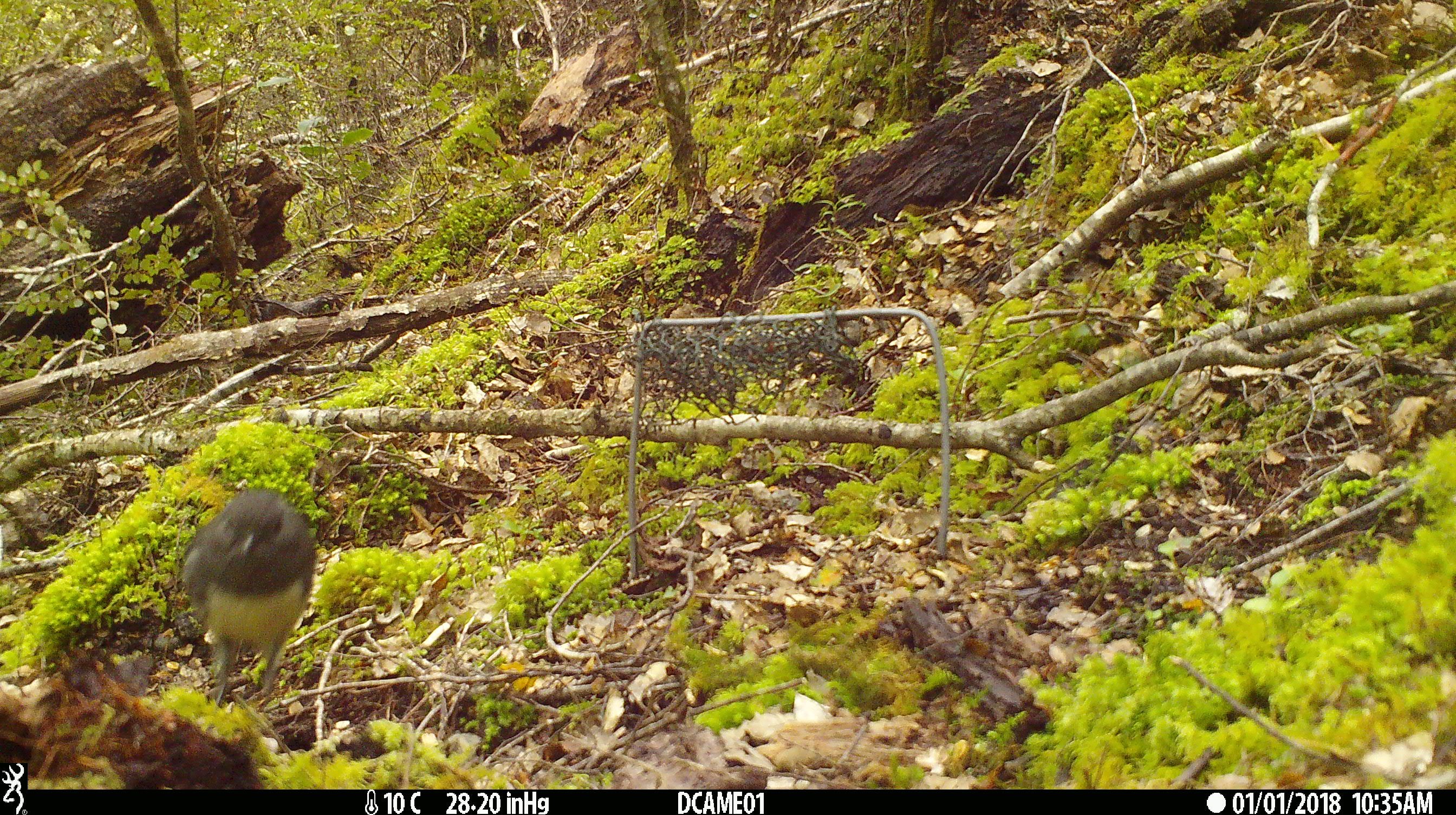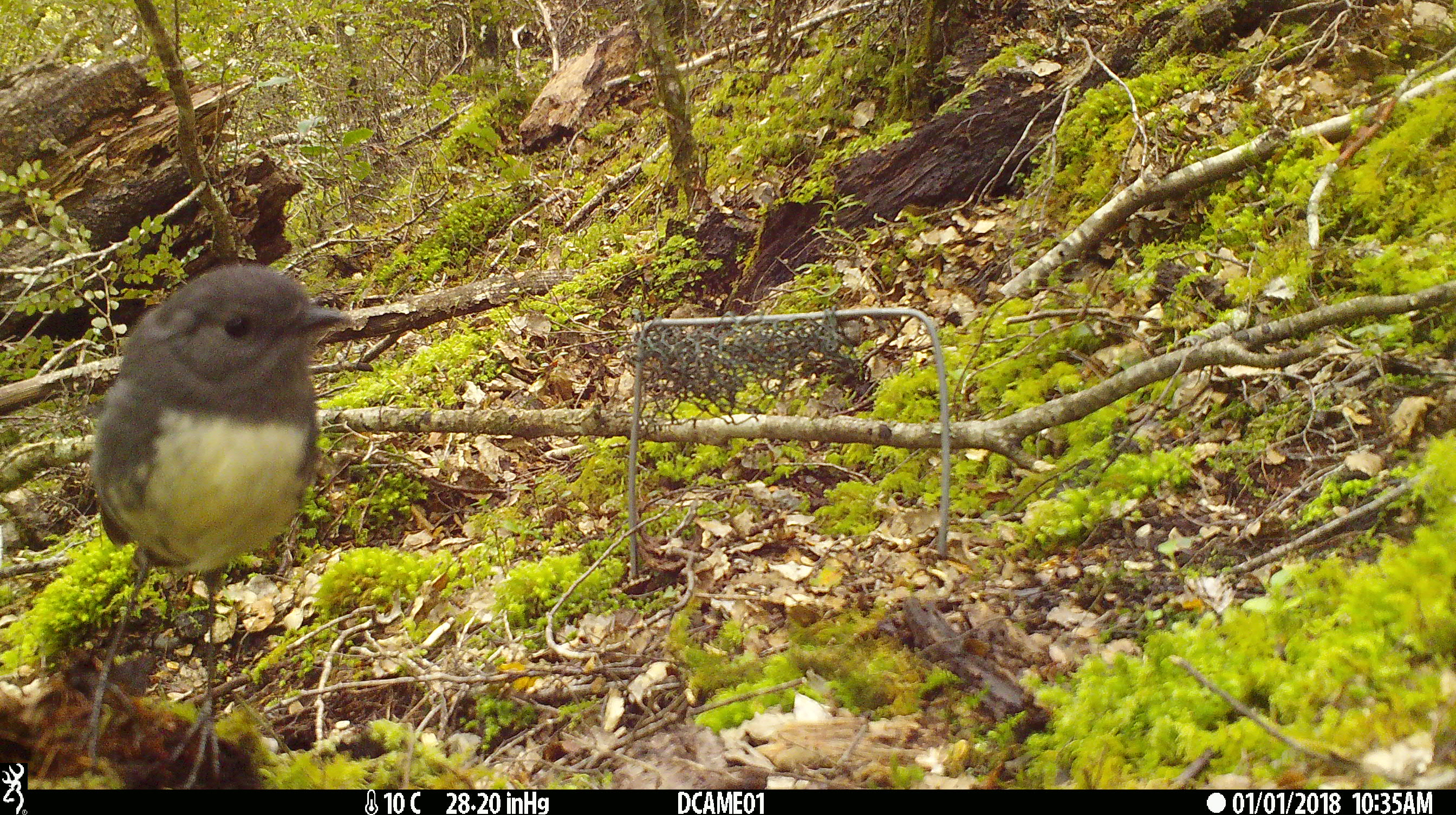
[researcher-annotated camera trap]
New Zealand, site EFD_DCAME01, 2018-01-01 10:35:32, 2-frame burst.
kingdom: Animalia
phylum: Chordata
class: Aves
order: Passeriformes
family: Petroicidae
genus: Petroica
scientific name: Petroica australis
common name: new zealand robin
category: robin